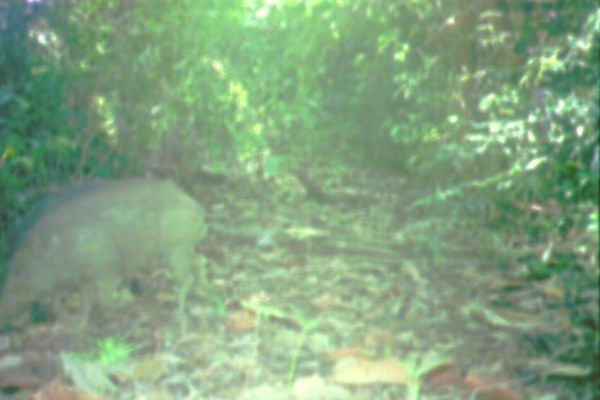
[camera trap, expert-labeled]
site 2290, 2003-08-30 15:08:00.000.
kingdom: Animalia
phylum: Chordata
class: Mammalia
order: Artiodactyla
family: Suidae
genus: Sus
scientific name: Sus scrofa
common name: wild boar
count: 1